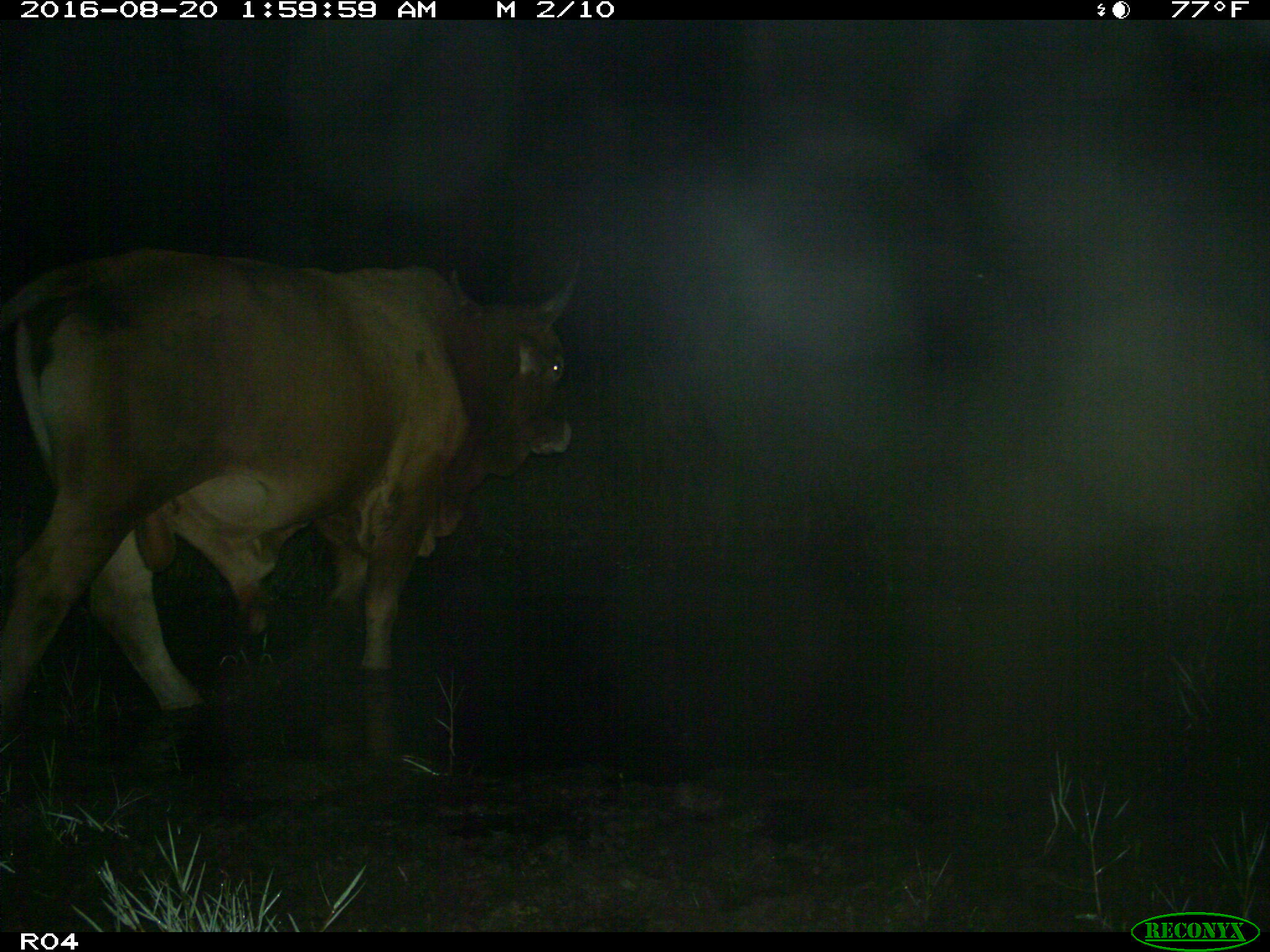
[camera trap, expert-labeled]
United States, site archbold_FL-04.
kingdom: Animalia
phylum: Chordata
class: Mammalia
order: Artiodactyla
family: Bovidae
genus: Bos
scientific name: Bos taurus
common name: domestic cow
Bos taurus (domestic cow).